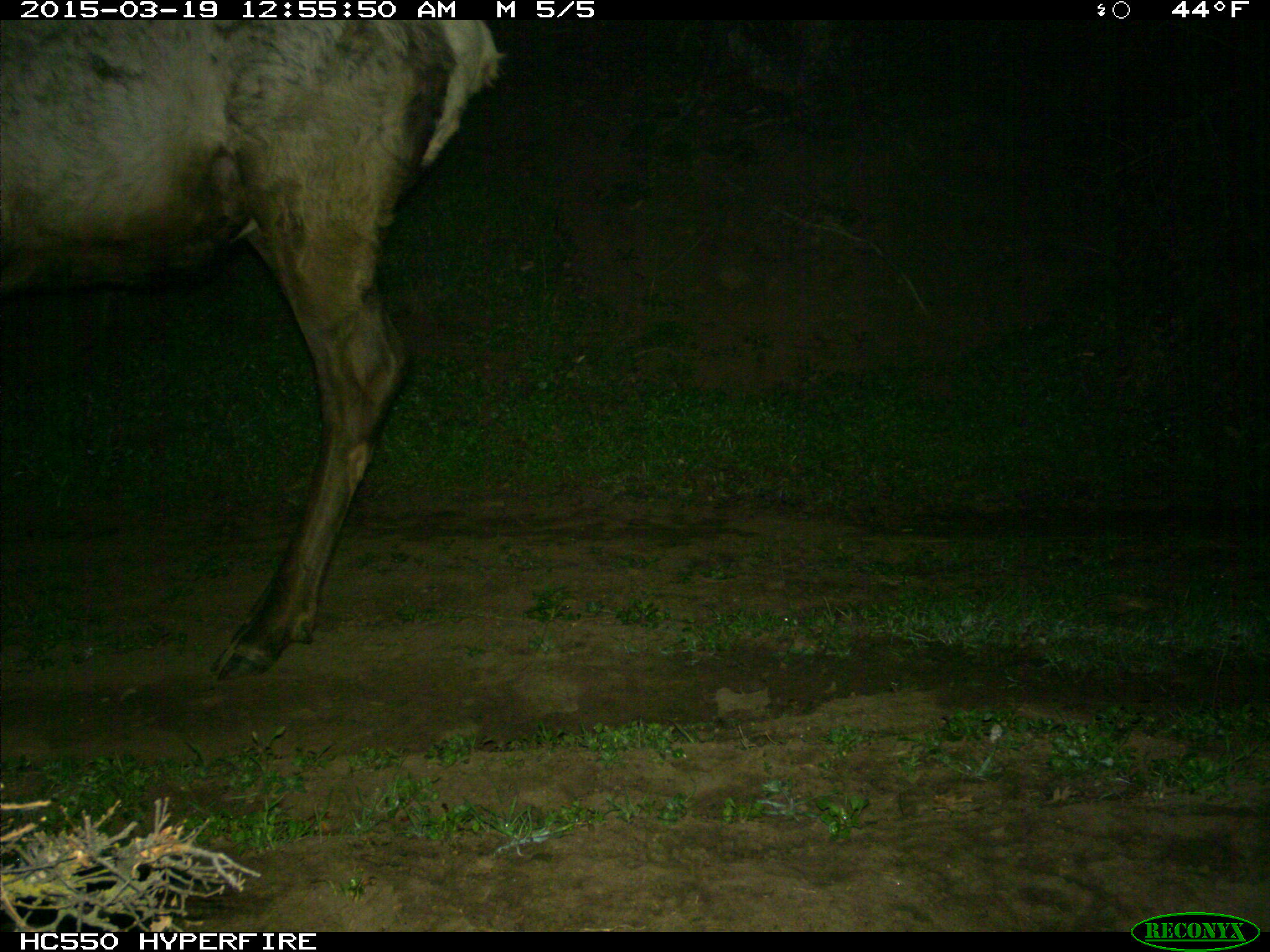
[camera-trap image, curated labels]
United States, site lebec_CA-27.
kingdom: Animalia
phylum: Chordata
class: Mammalia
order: Artiodactyla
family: Cervidae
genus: Cervus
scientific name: Cervus canadensis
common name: elk